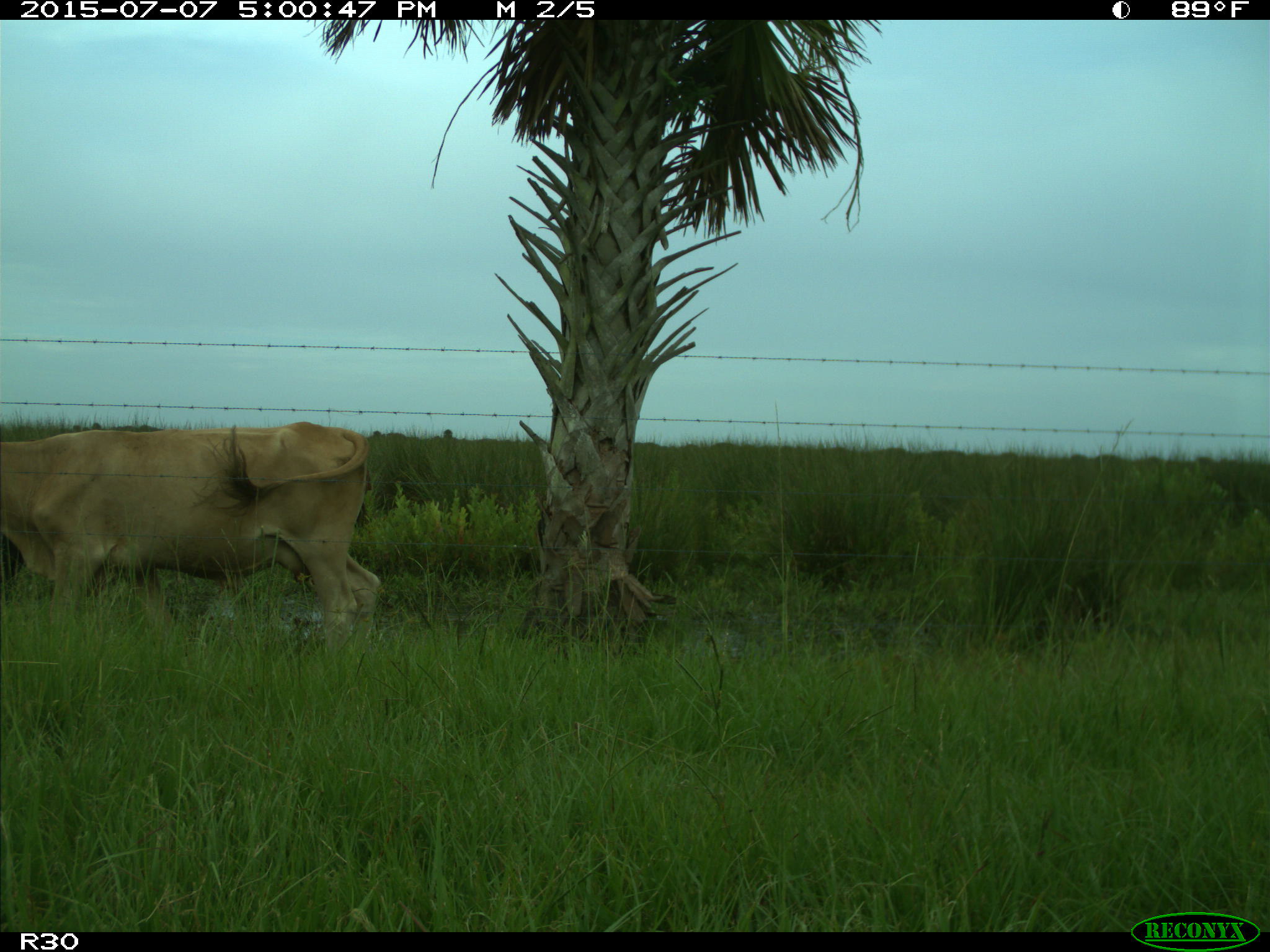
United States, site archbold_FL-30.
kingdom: Animalia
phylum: Chordata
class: Mammalia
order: Artiodactyla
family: Bovidae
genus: Bos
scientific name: Bos taurus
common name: domestic cow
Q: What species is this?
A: Bos taurus (domestic cow).